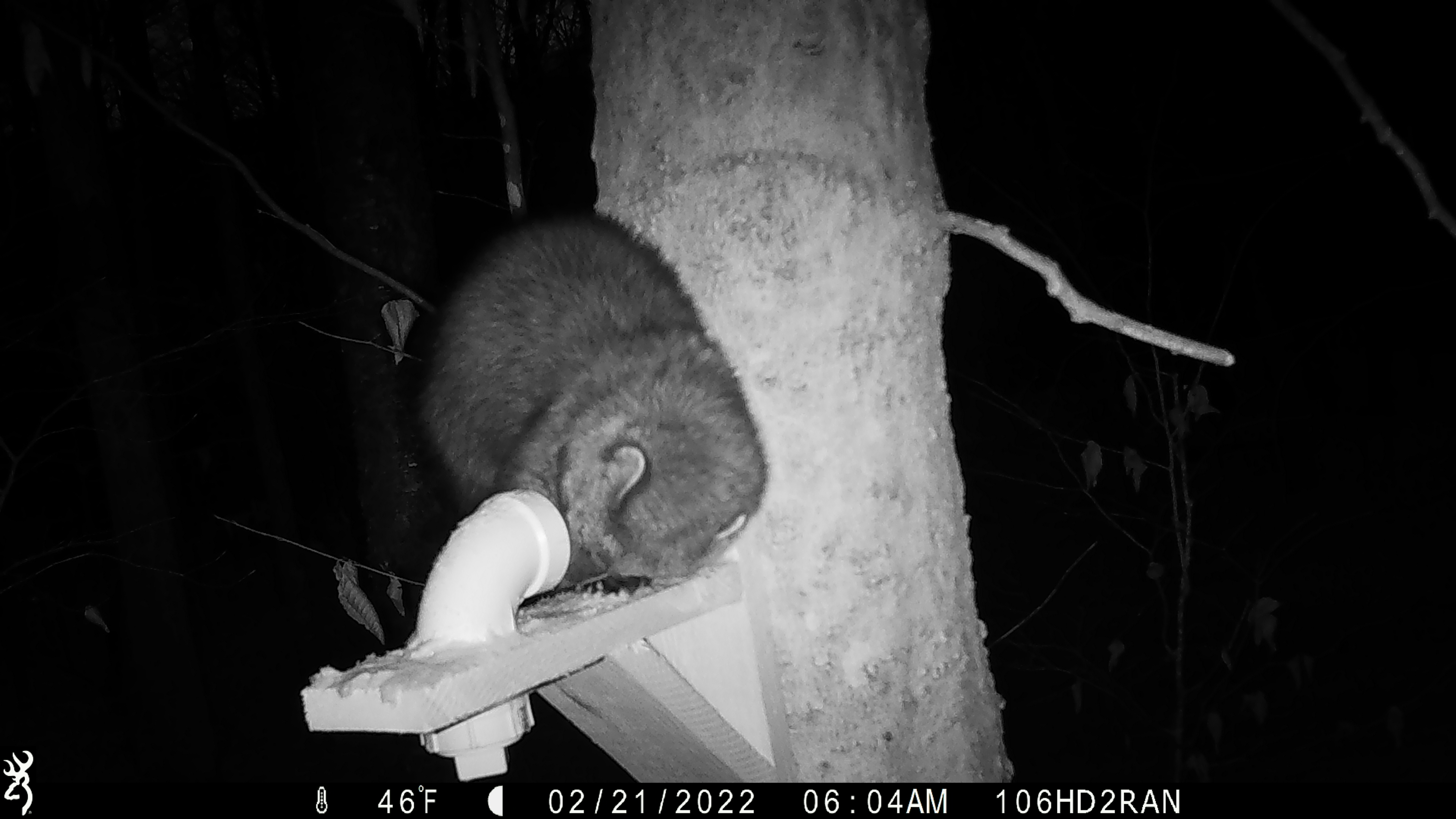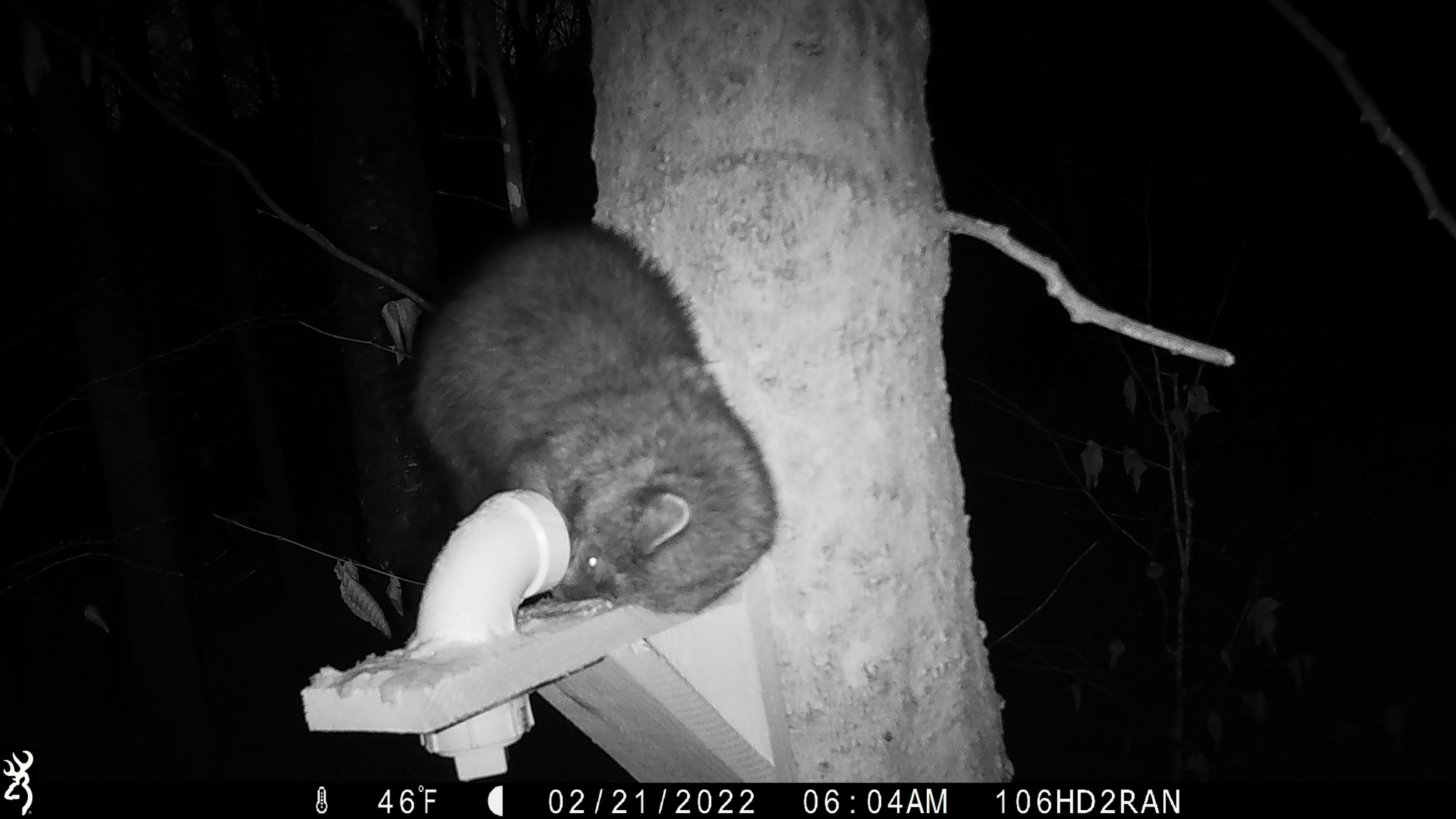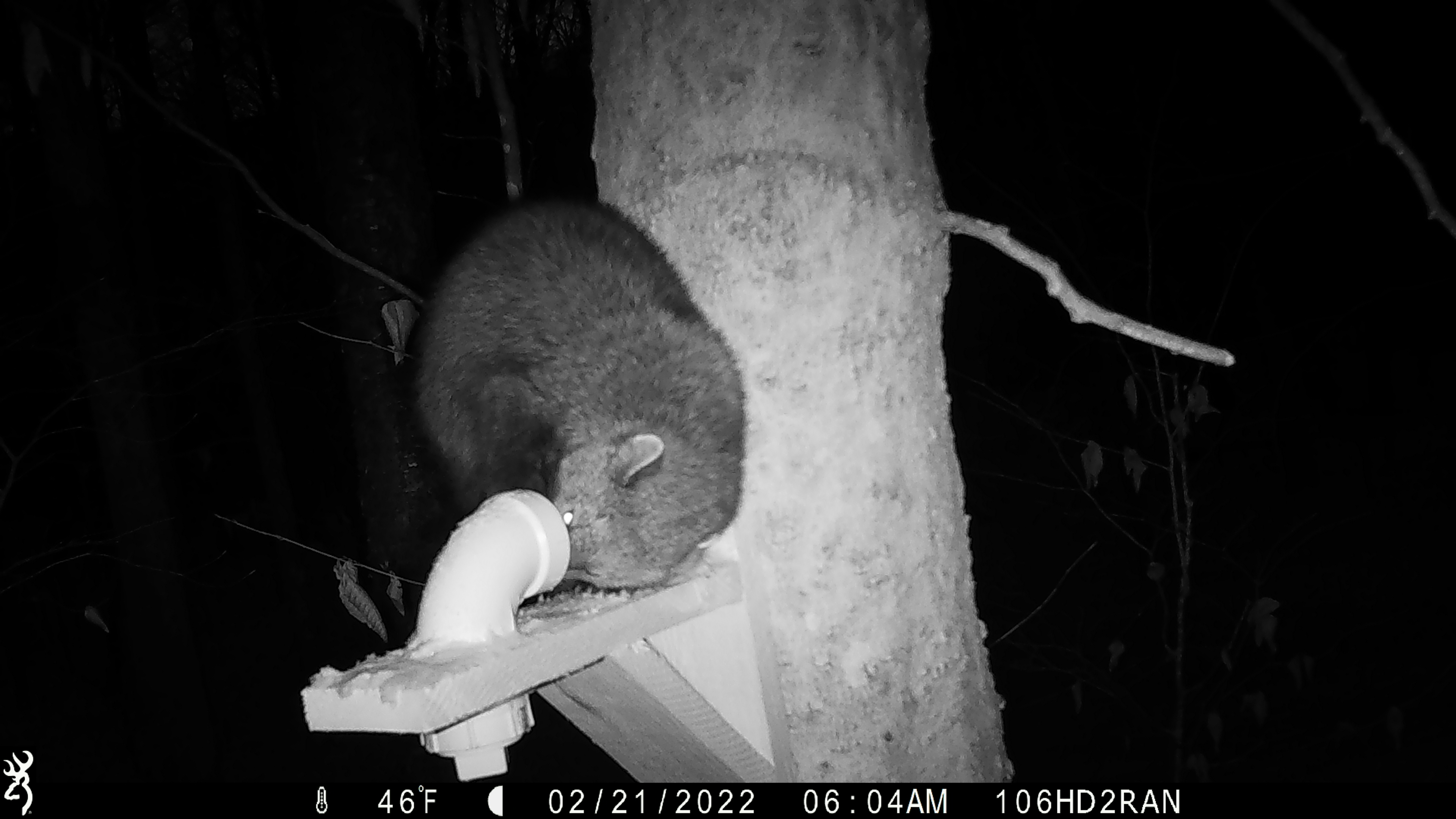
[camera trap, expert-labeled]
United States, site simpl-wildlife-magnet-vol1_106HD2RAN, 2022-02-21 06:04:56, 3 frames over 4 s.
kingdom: Animalia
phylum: Chordata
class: Mammalia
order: Carnivora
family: Mustelidae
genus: Pekania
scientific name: Pekania pennanti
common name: fisher